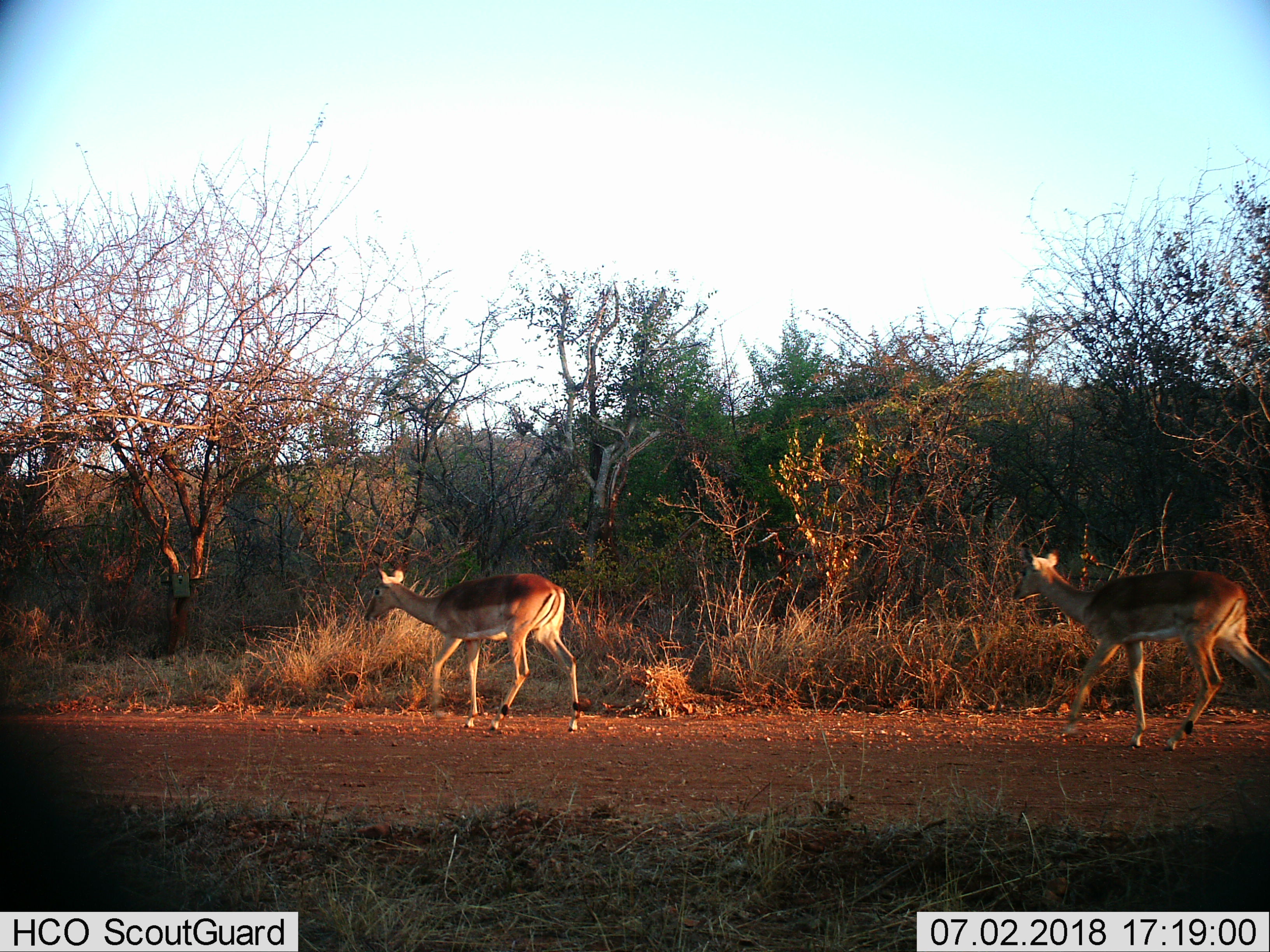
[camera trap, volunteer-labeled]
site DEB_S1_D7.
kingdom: Animalia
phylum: Chordata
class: Mammalia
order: Artiodactyla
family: Bovidae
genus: Aepyceros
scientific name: Aepyceros melampus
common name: impala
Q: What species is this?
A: Impala (Aepyceros melampus).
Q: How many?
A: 2.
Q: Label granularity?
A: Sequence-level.